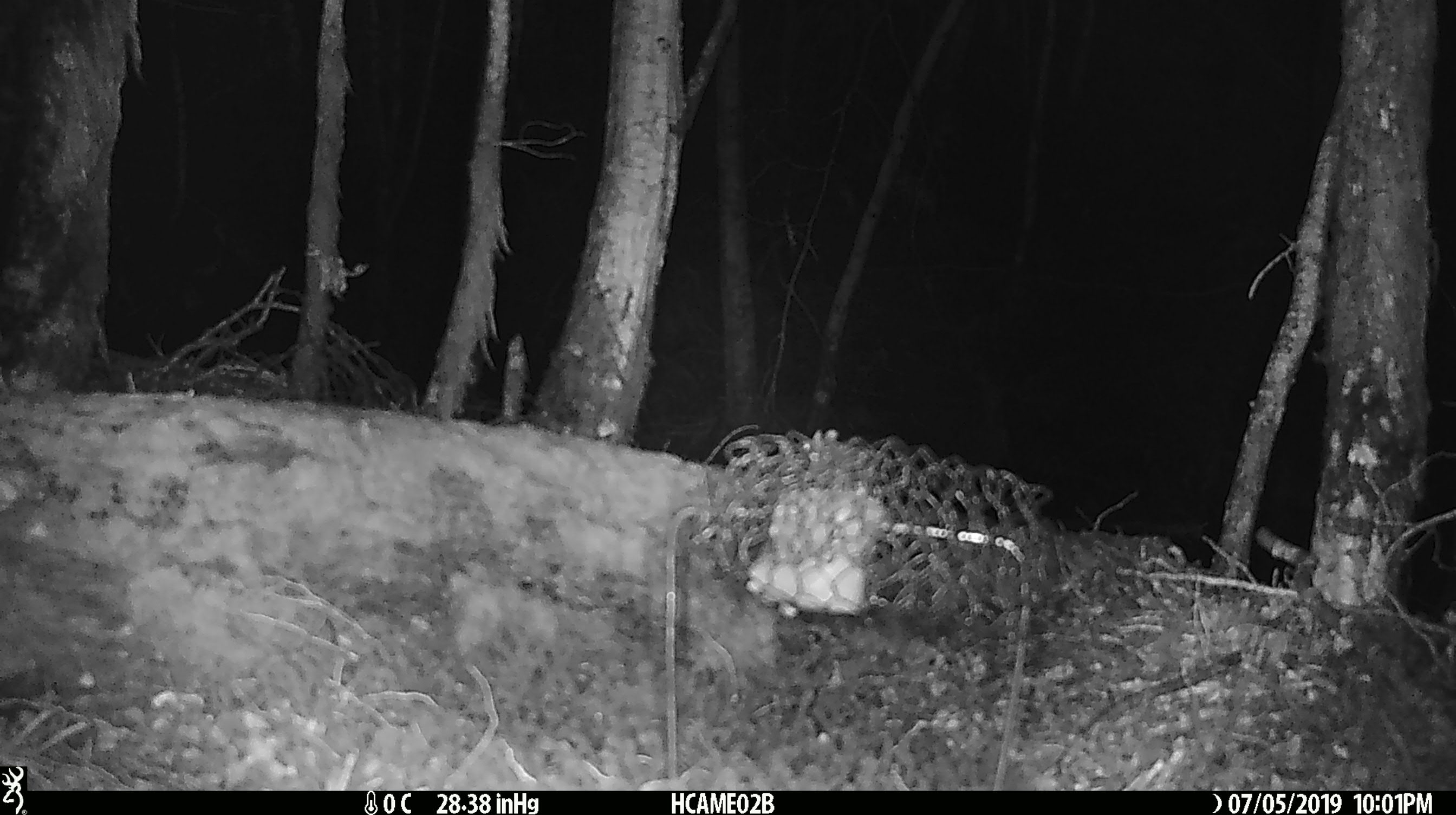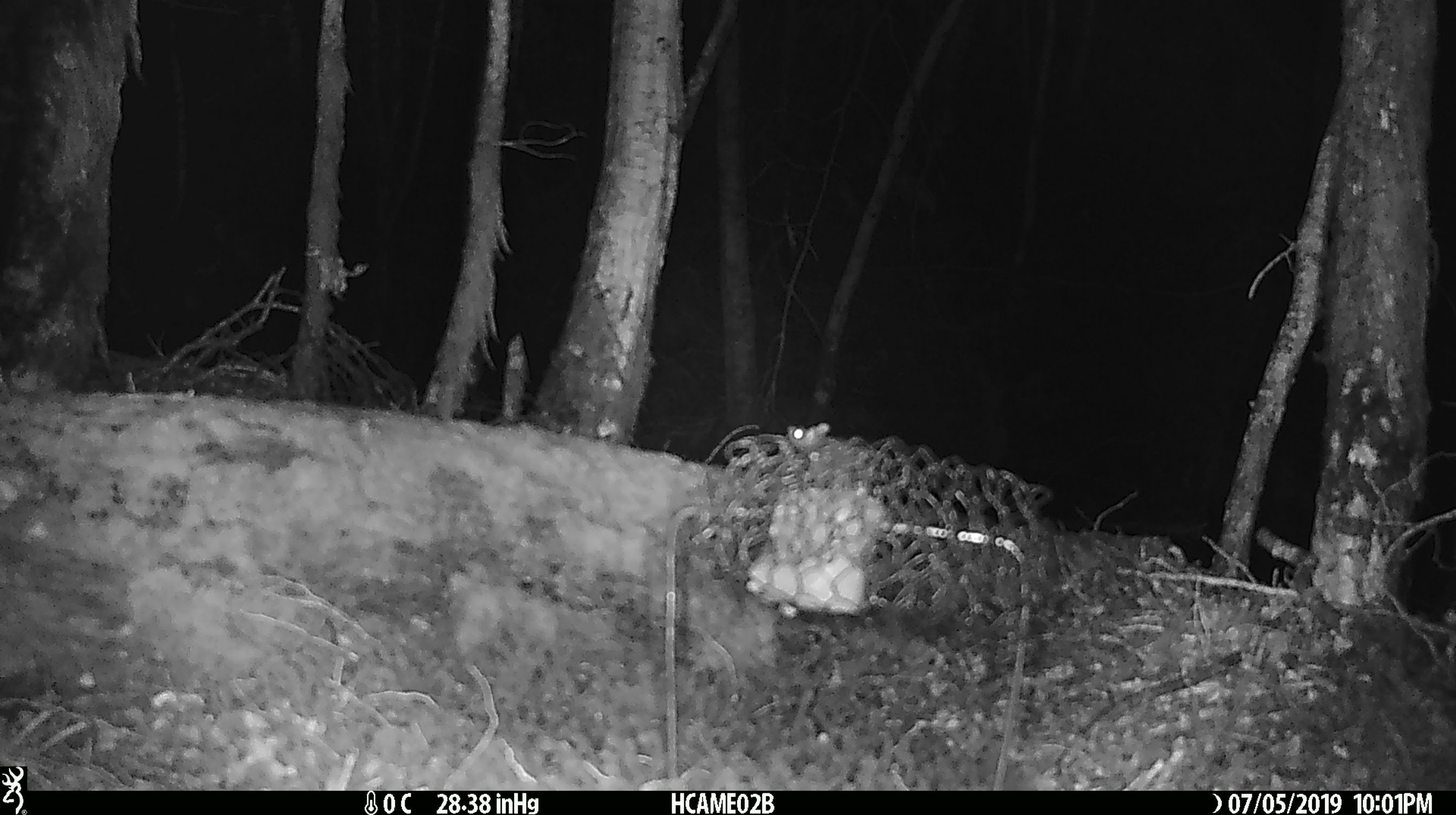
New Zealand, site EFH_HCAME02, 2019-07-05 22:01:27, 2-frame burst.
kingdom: Animalia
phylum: Chordata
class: Mammalia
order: Rodentia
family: Muridae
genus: Mus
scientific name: Mus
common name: mouse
Mouse (Mus).